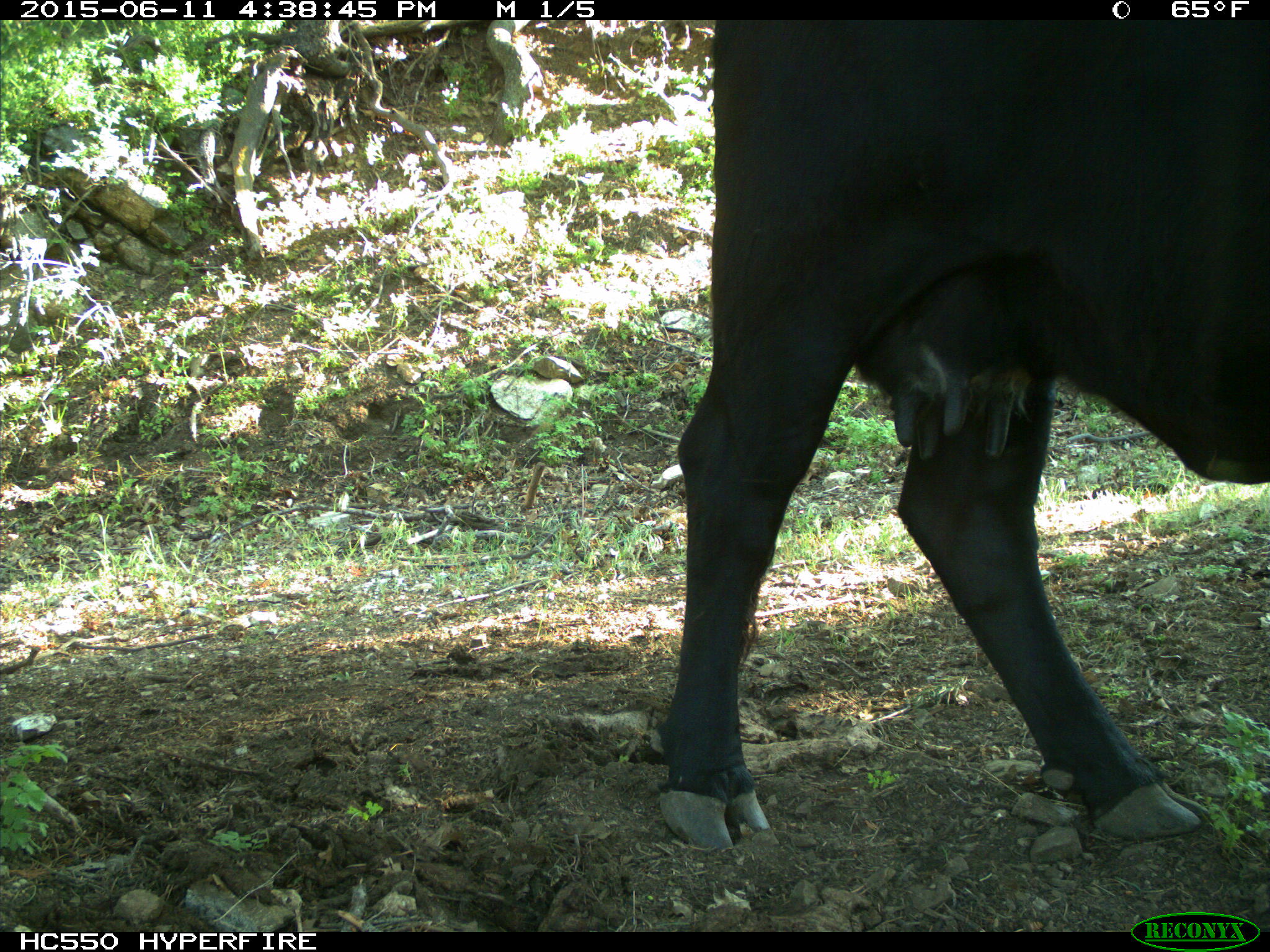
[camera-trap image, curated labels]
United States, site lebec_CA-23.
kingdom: Animalia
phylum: Chordata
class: Mammalia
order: Artiodactyla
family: Bovidae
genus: Bos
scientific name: Bos taurus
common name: domestic cow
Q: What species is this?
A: Bos taurus (domestic cow).